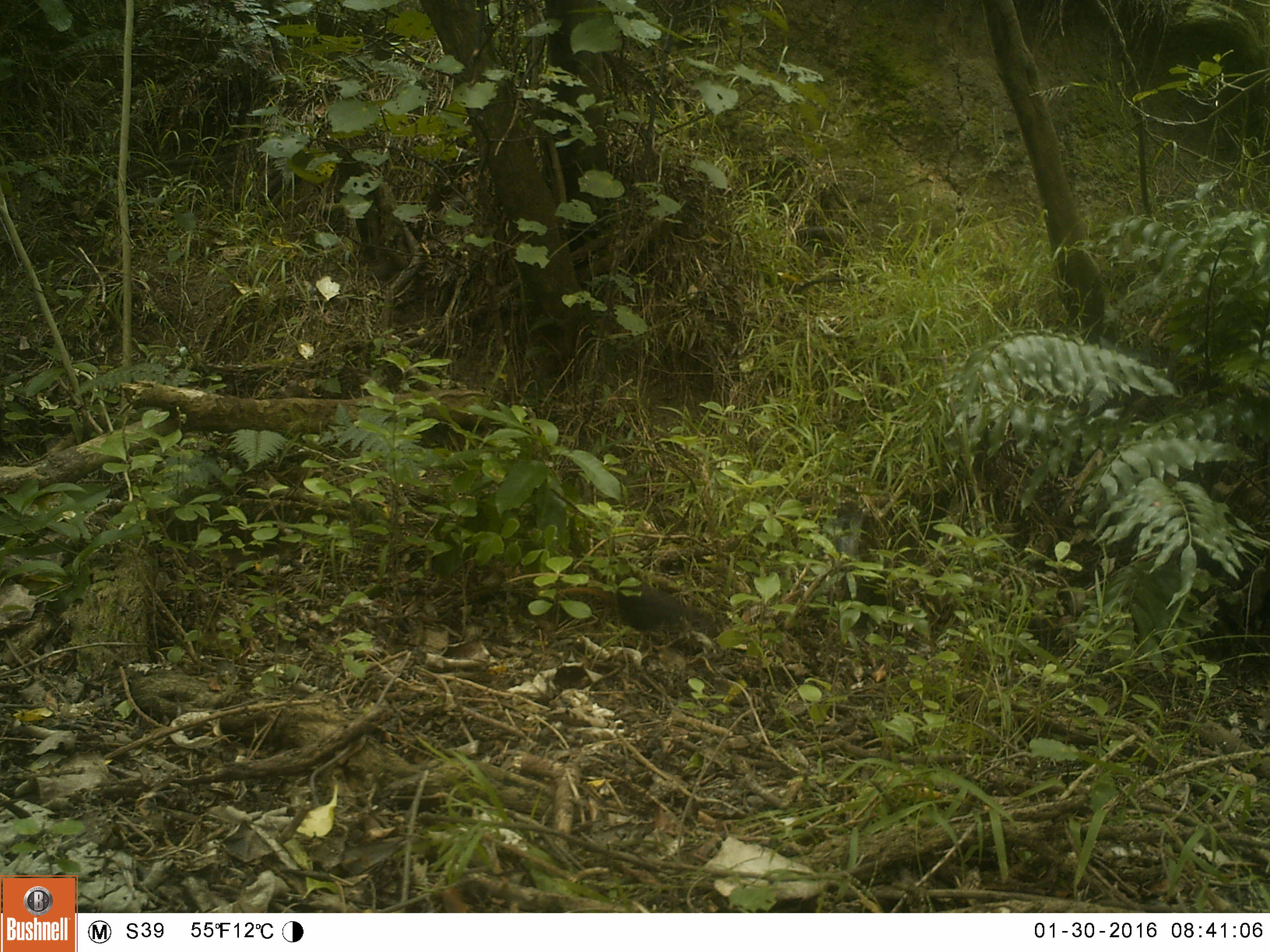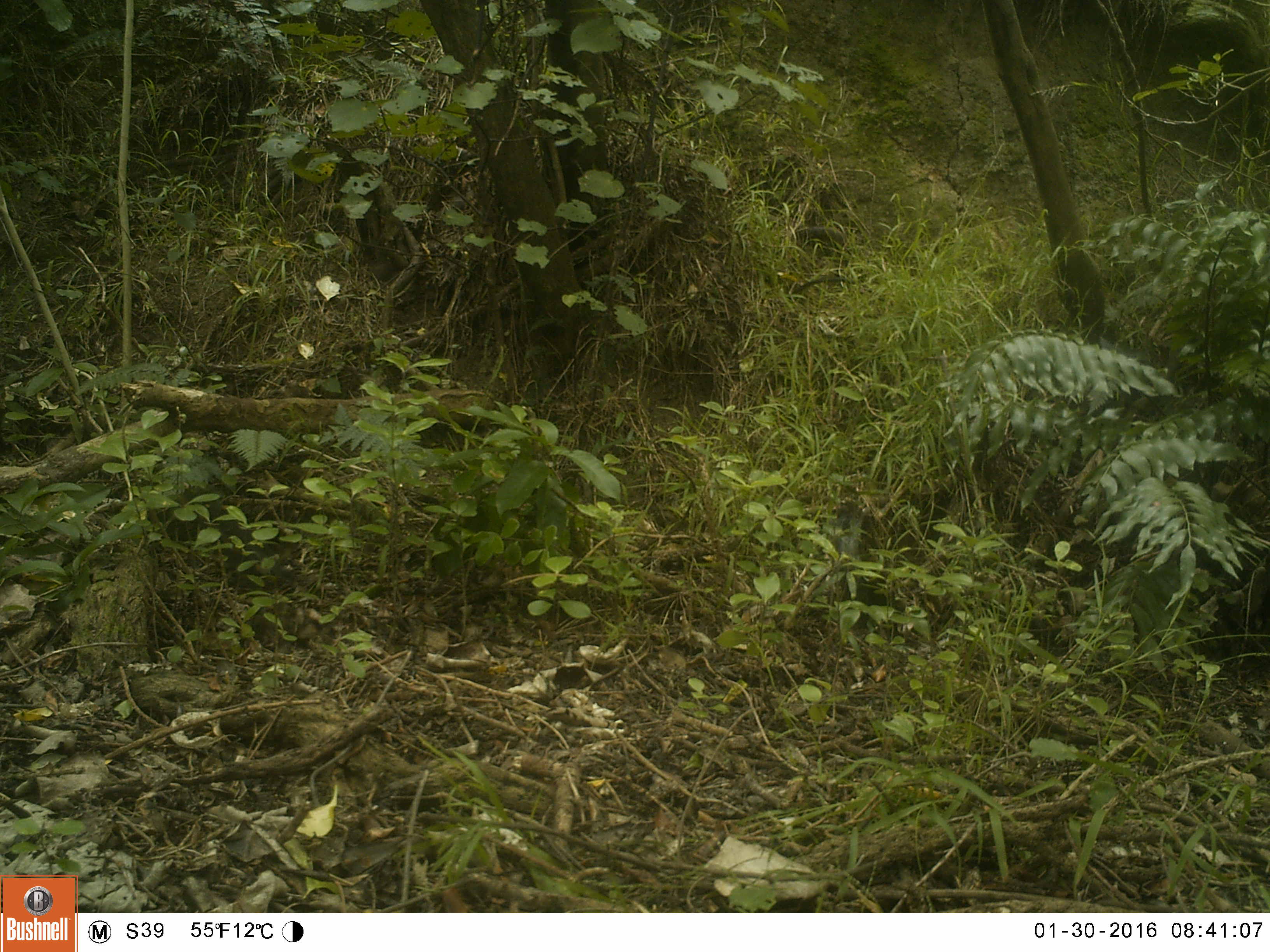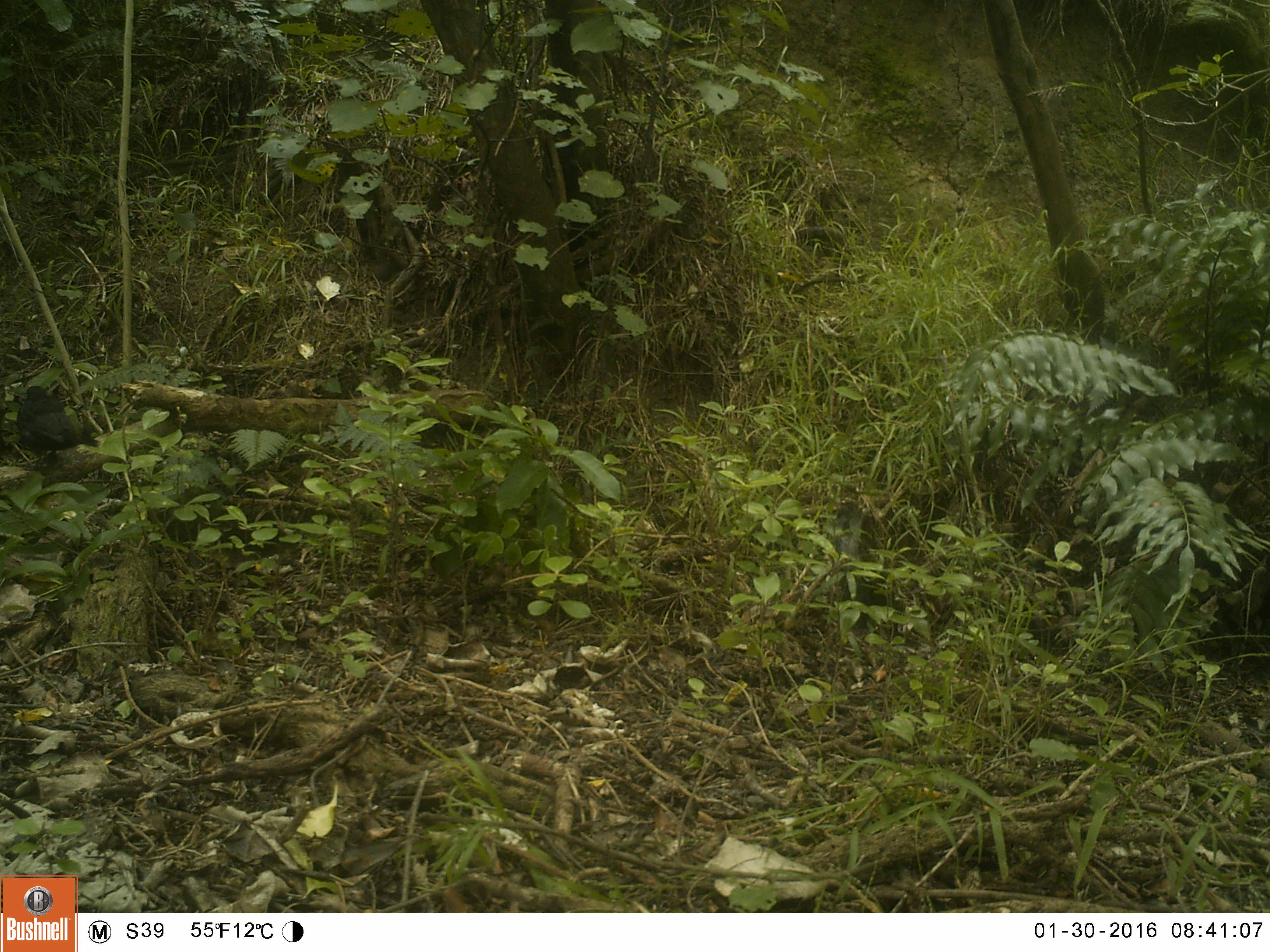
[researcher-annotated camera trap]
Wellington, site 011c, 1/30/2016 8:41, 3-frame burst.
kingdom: Animalia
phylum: Chordata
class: Aves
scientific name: Aves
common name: bird